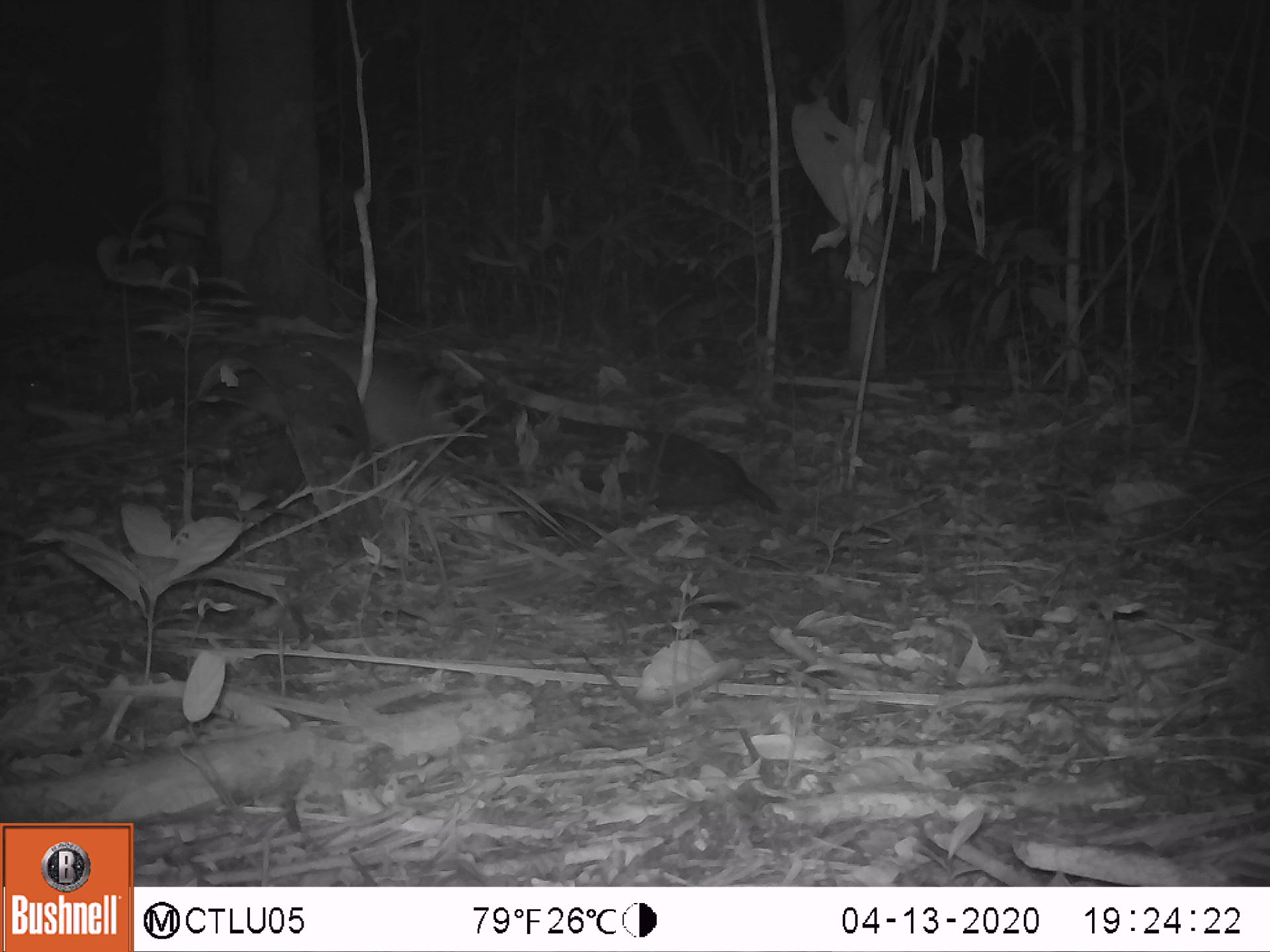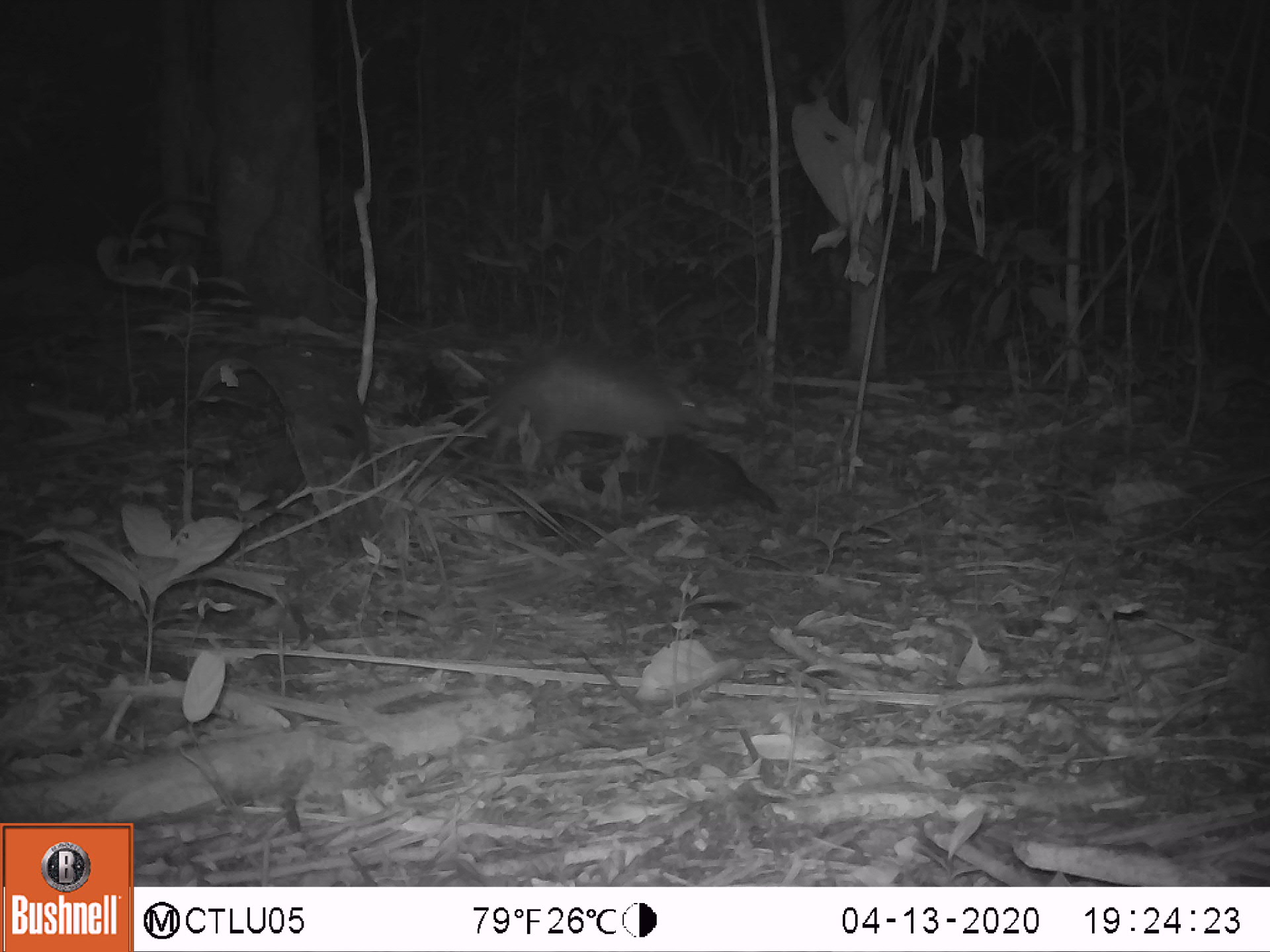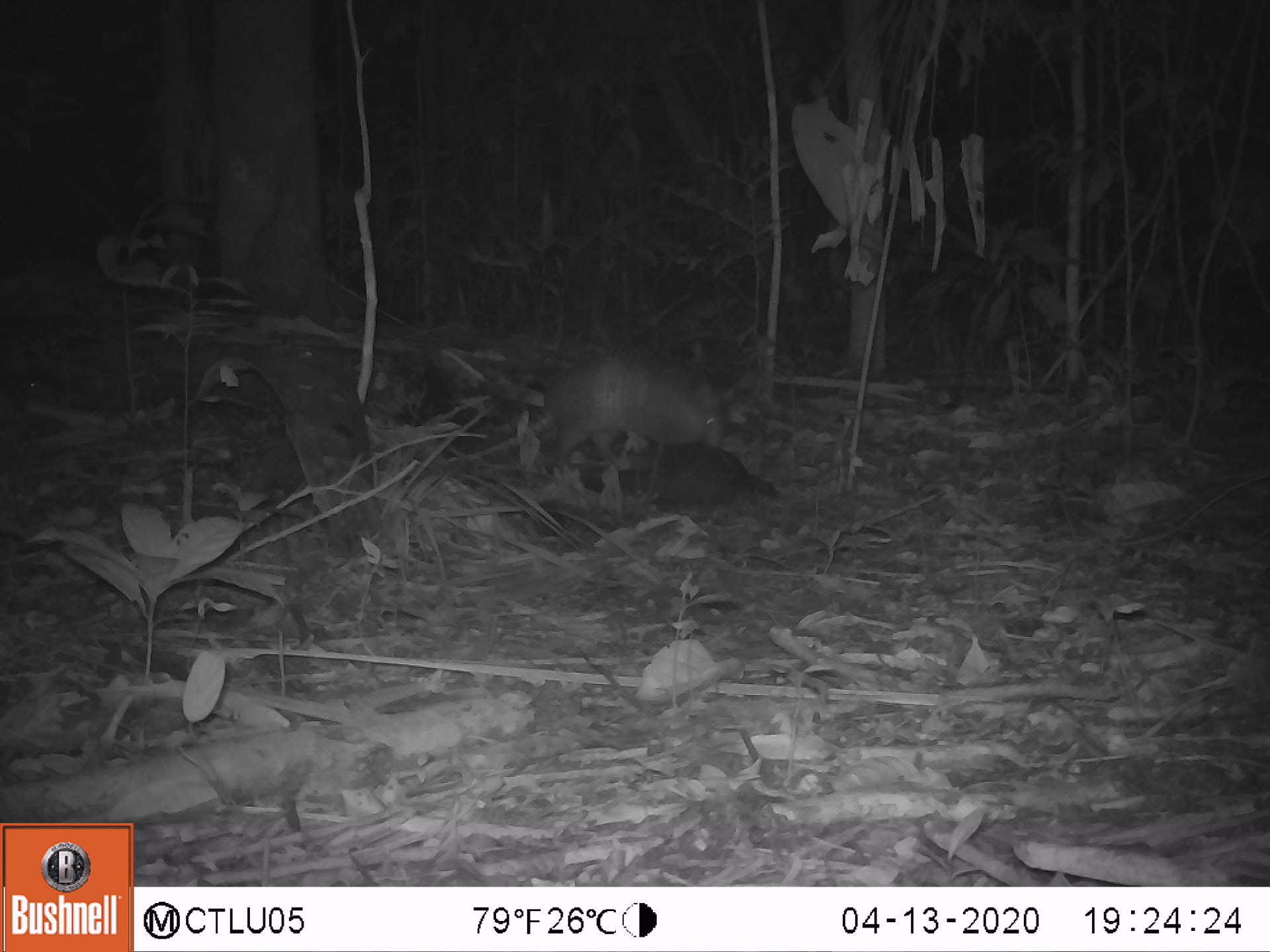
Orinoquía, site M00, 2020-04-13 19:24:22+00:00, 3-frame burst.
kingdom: Animalia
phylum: Chordata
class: Mammalia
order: Cingulata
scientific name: Cingulata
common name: armadillo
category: unknown armadillo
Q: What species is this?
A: Unknown armadillo (armadillo) (Cingulata).